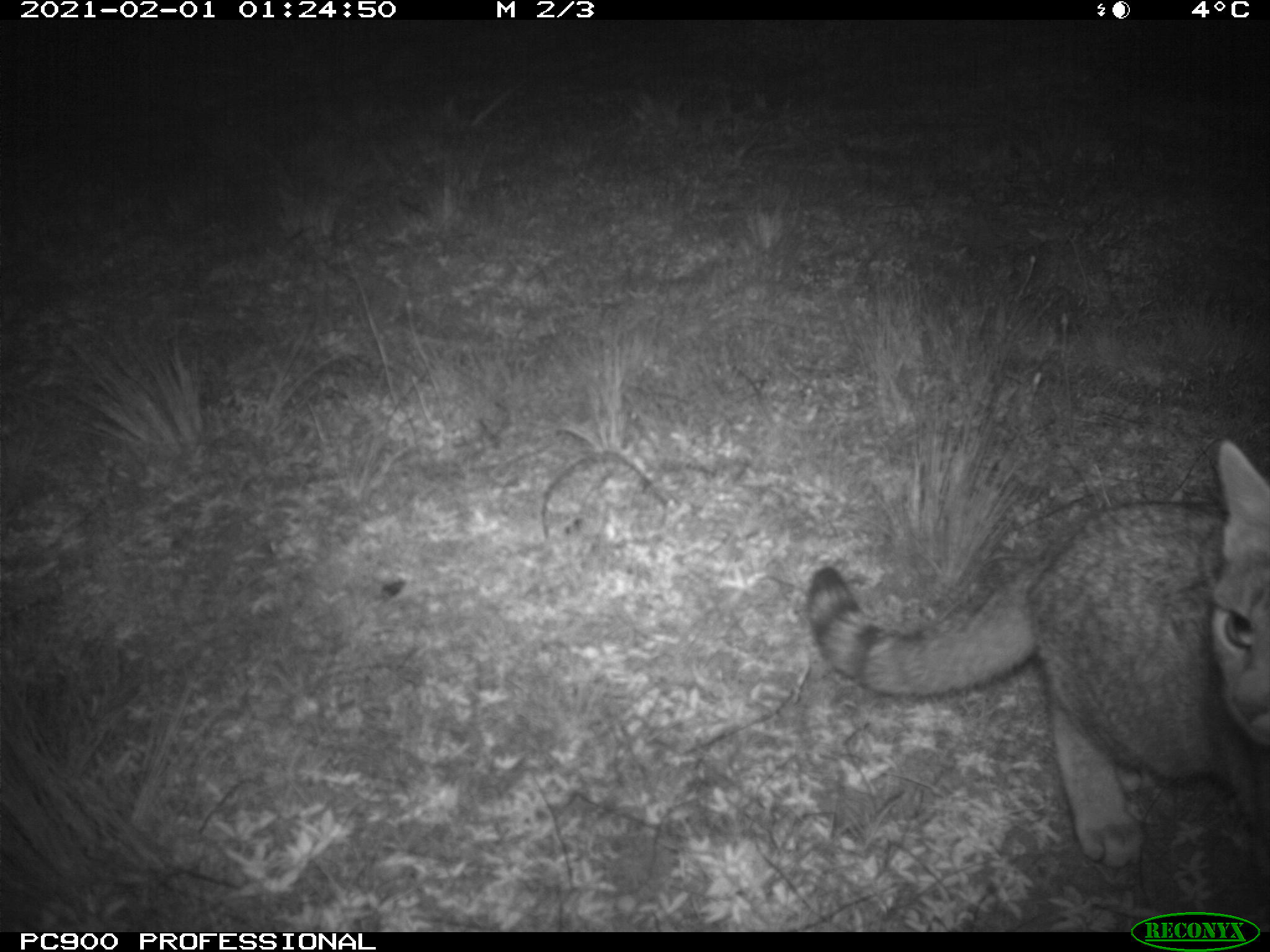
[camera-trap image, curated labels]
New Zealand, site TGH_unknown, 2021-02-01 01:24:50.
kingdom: Animalia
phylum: Chordata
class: Mammalia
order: Carnivora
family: Felidae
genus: Felis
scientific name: Felis catus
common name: domestic cat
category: cat